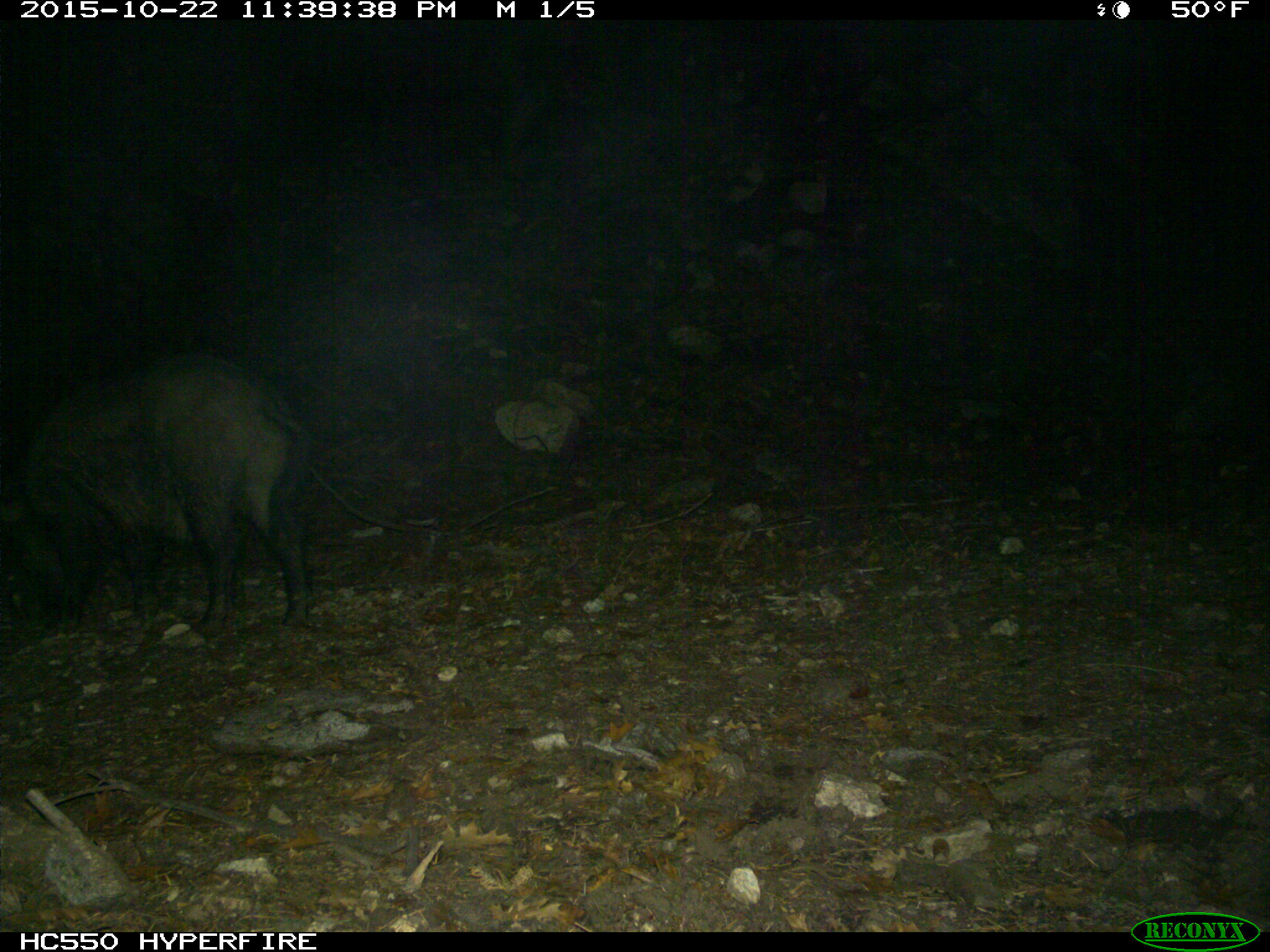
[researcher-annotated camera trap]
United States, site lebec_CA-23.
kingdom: Animalia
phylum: Chordata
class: Mammalia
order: Artiodactyla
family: Suidae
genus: Sus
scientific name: Sus scrofa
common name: wild boar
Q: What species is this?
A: Sus scrofa (wild boar).